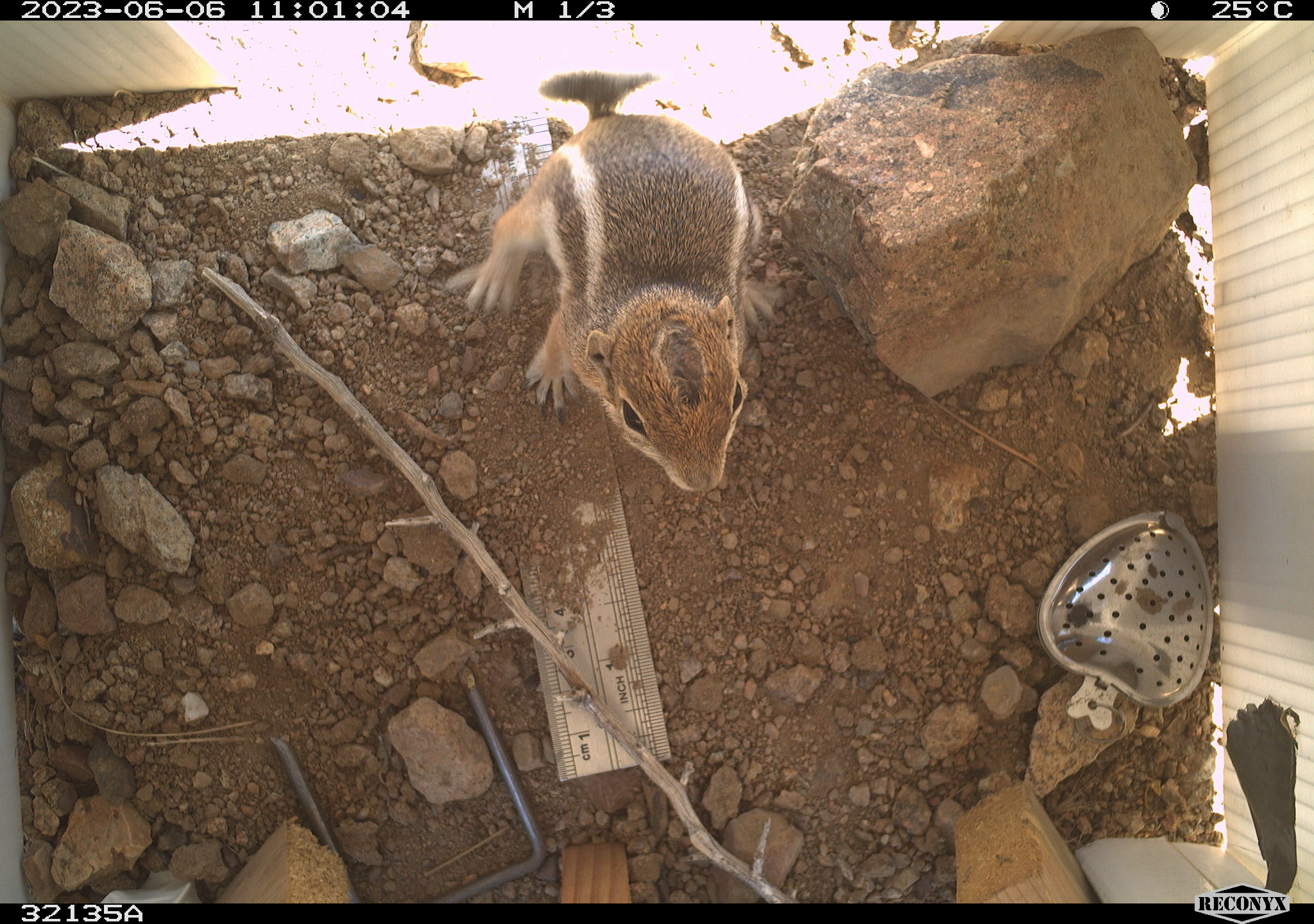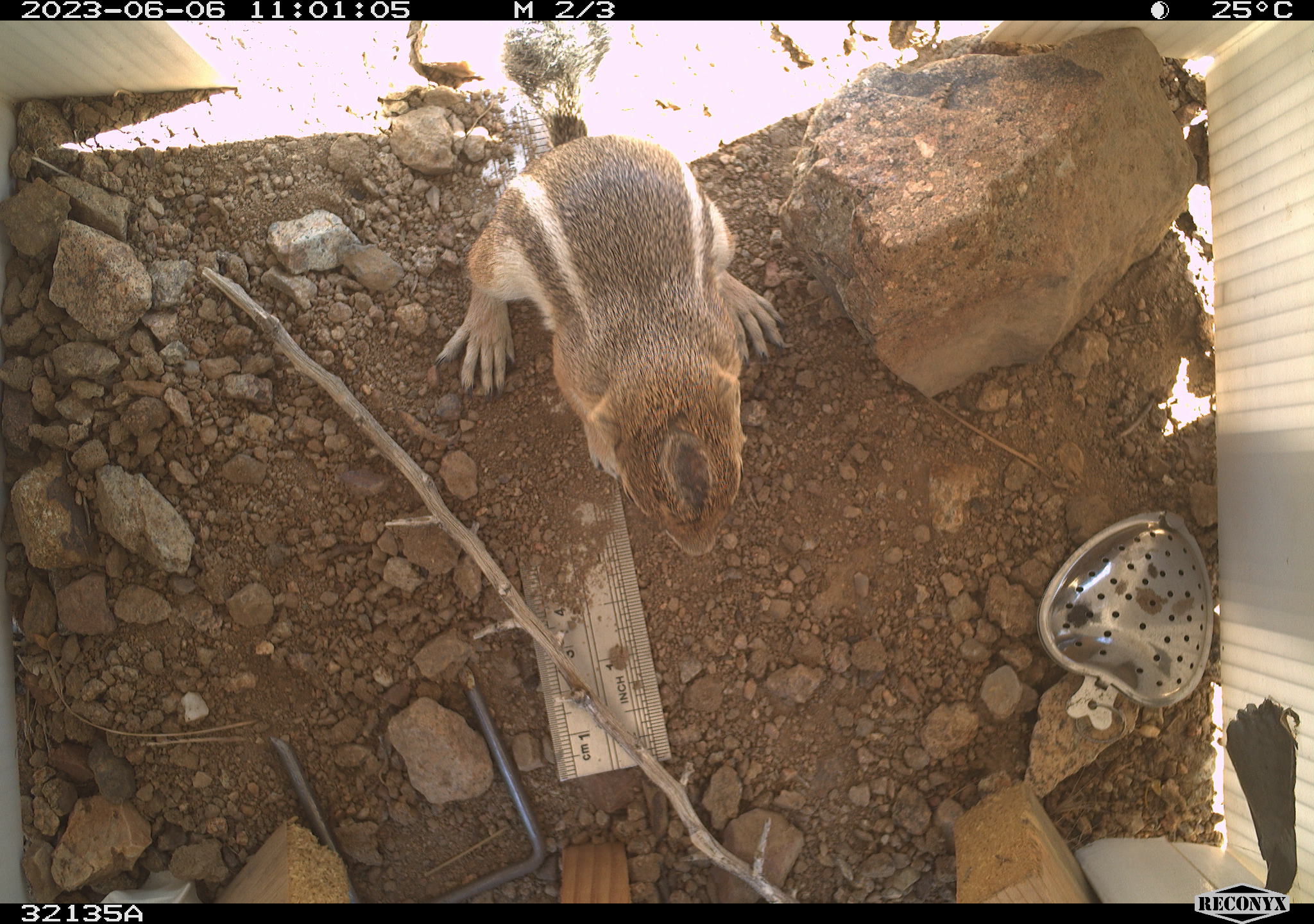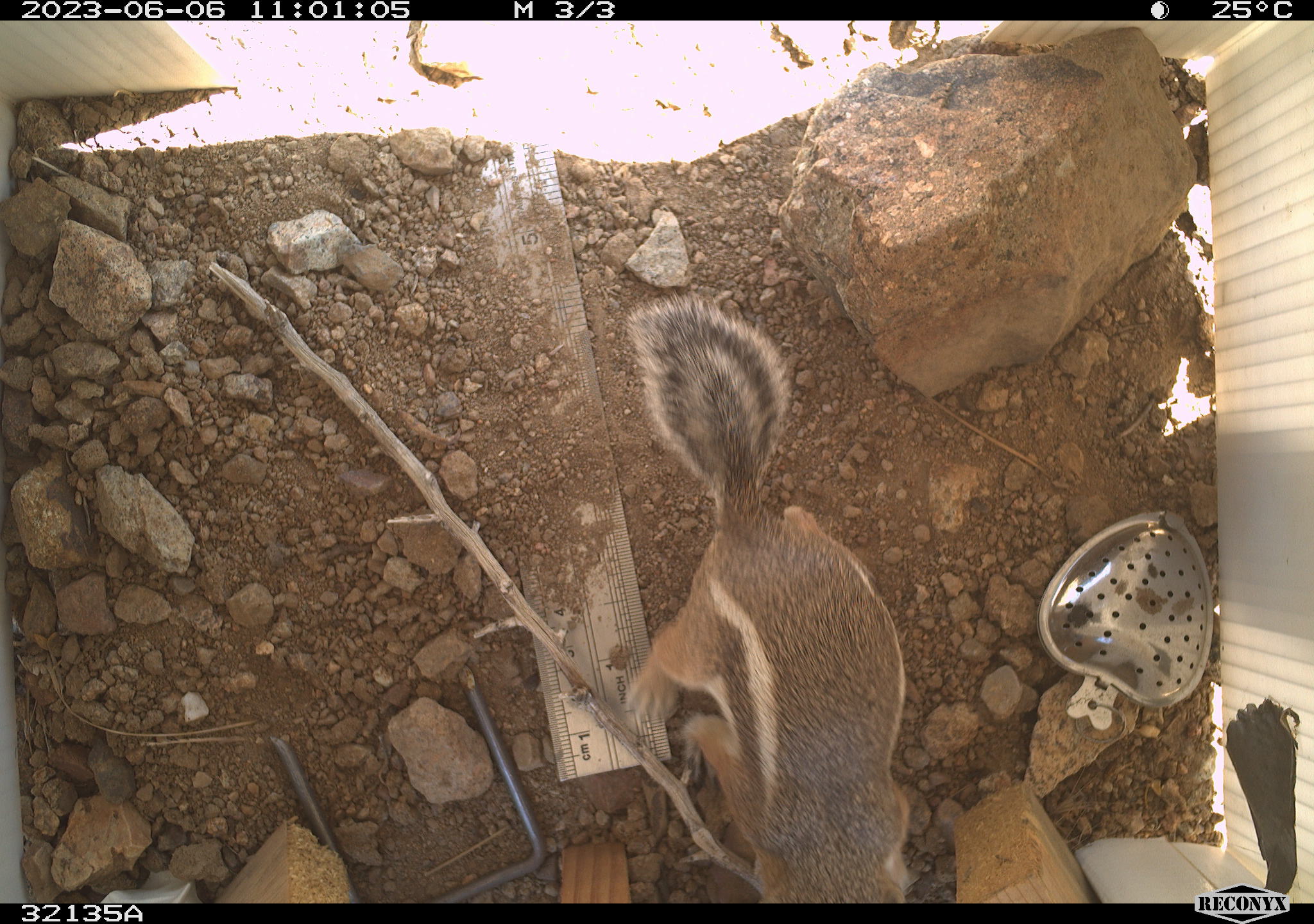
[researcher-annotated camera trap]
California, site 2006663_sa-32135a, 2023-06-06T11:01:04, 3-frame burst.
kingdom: Animalia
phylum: Chordata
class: Mammalia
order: Rodentia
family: Sciuridae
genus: Ammospermophilus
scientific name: Ammospermophilus leucurus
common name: white-tailed antelope squirrel